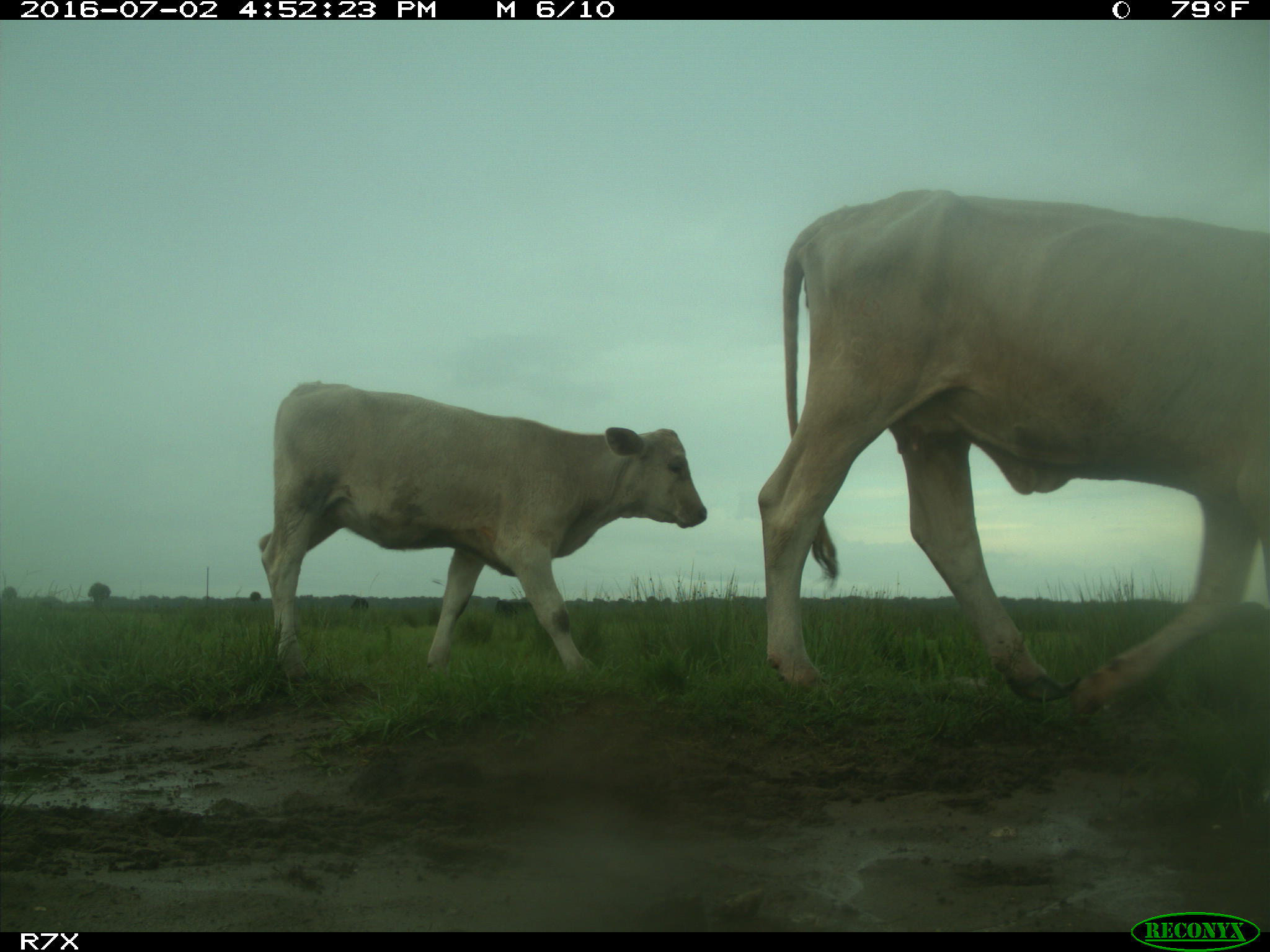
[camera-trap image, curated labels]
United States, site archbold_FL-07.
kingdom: Animalia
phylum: Chordata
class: Mammalia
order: Artiodactyla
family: Bovidae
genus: Bos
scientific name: Bos taurus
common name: domestic cow